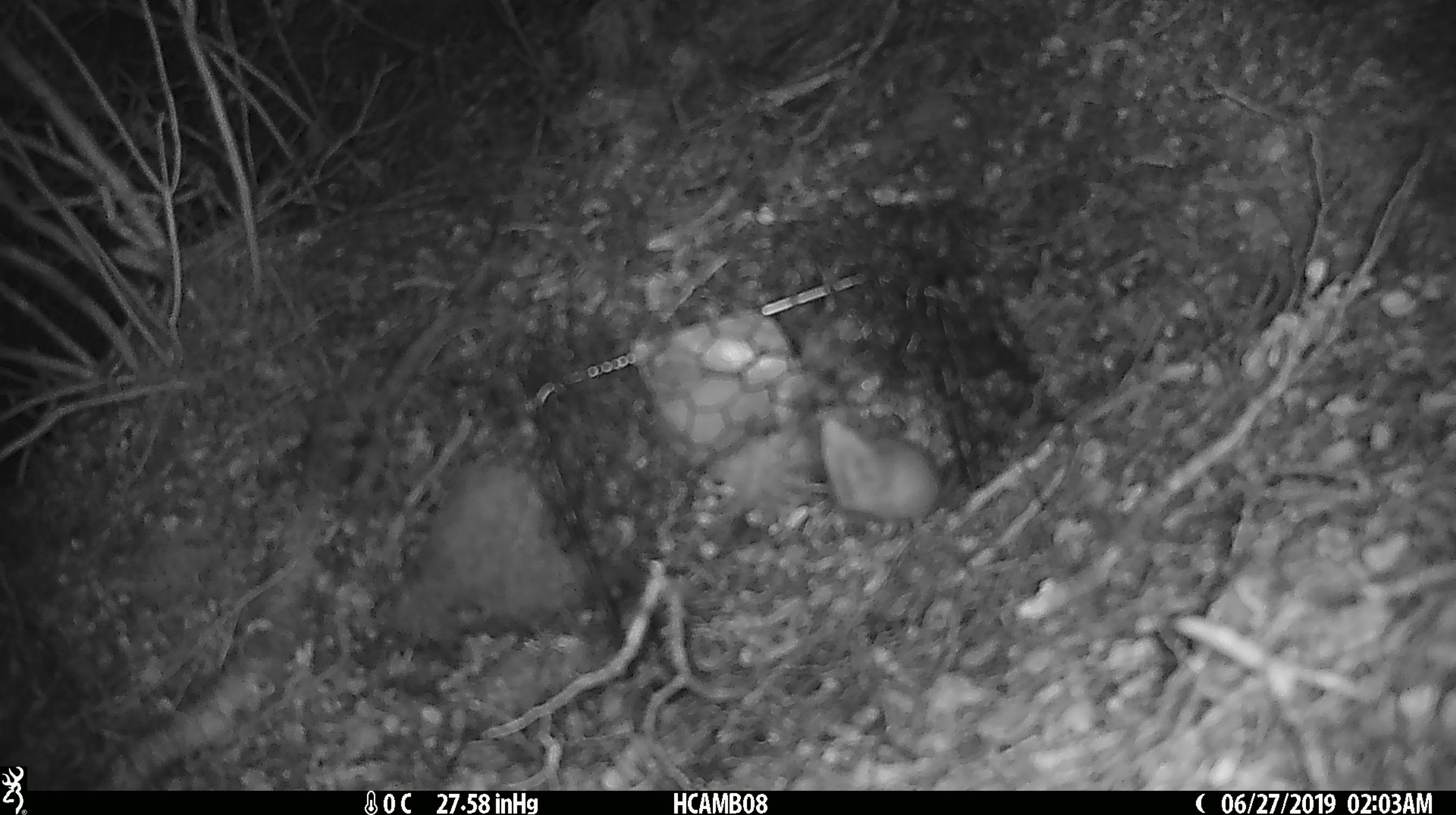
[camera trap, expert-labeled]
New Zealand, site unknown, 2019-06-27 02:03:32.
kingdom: Animalia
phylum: Chordata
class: Mammalia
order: Rodentia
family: Muridae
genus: Mus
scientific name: Mus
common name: mouse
Mouse (Mus).